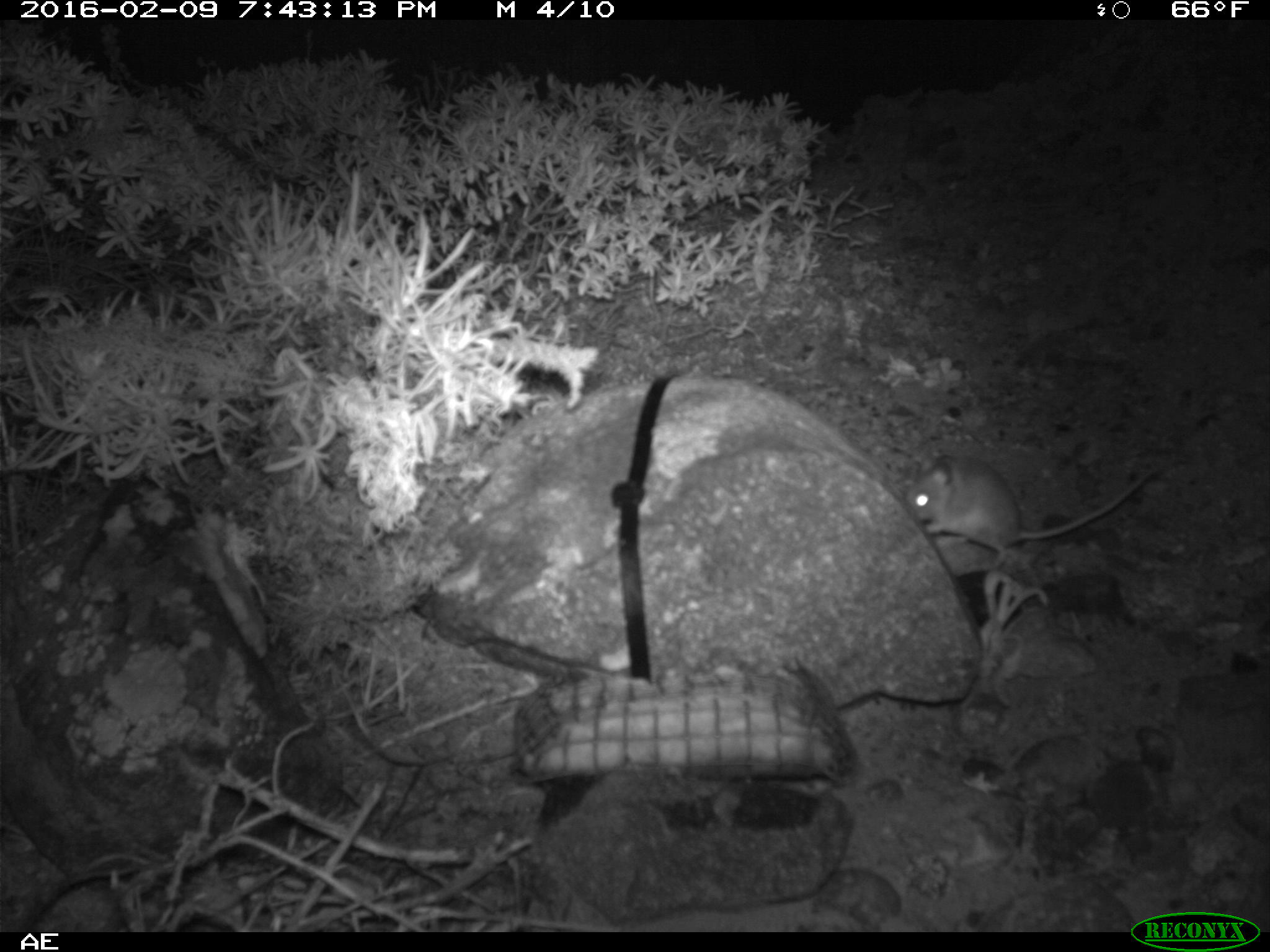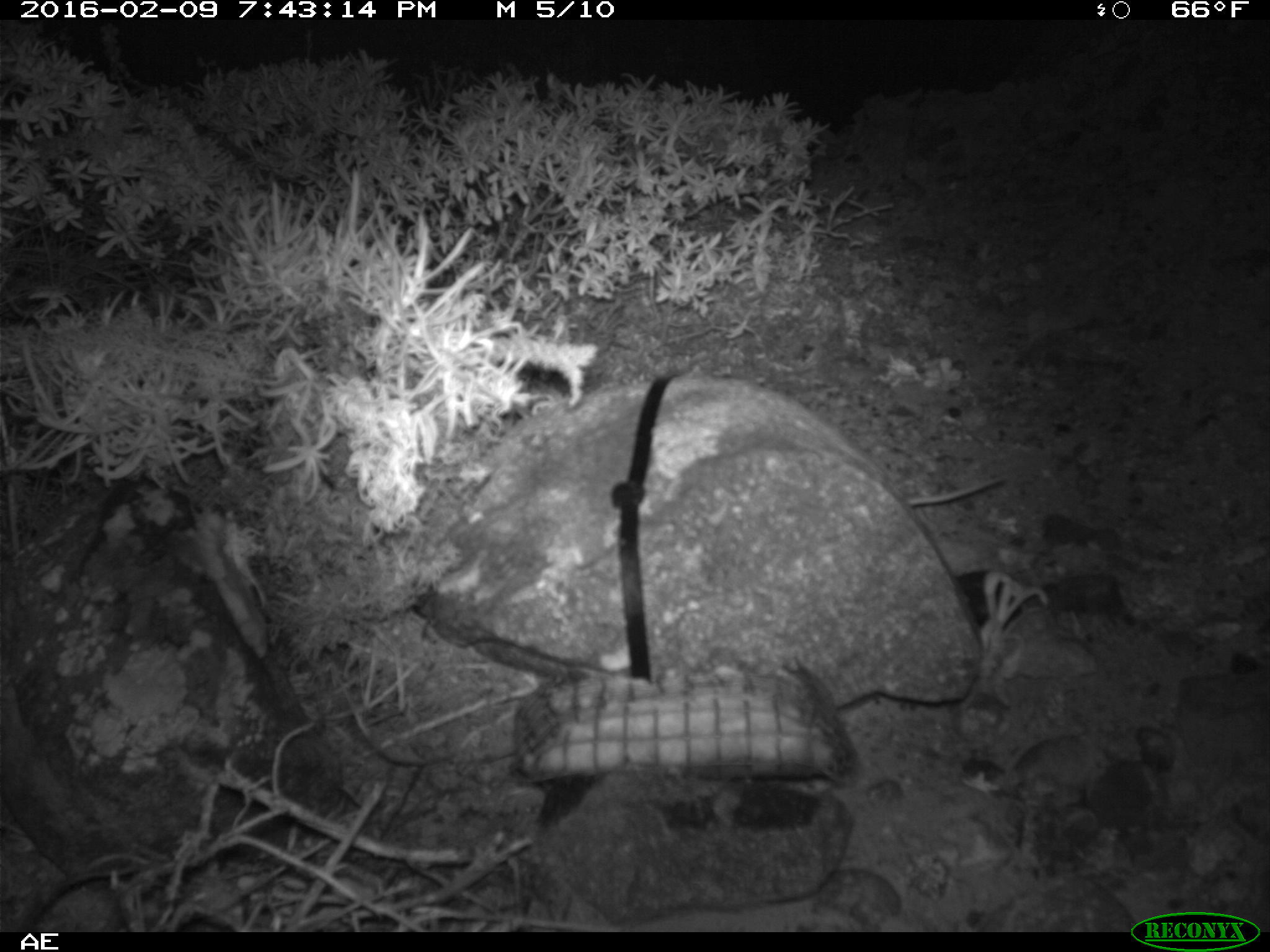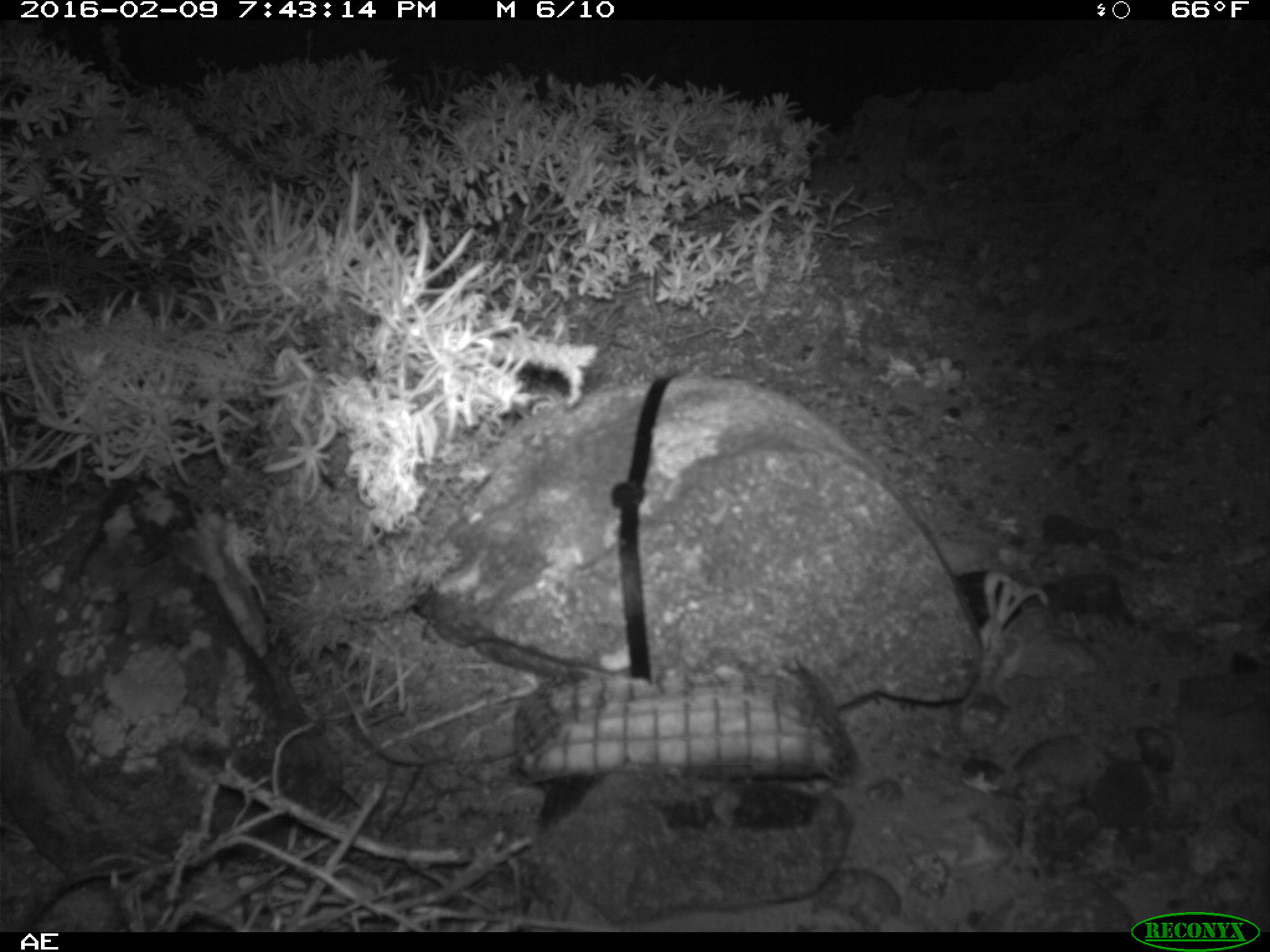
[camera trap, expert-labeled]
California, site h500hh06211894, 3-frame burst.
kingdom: Animalia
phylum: Chordata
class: Mammalia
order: Rodentia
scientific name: Rodentia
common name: rodent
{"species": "rodent (Rodentia)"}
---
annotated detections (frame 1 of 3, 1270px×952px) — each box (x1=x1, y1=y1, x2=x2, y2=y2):
rodent: (x1=905, y1=449, x2=1161, y2=568)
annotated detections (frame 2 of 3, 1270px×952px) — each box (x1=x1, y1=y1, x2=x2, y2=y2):
rodent: (x1=904, y1=470, x2=1011, y2=508)